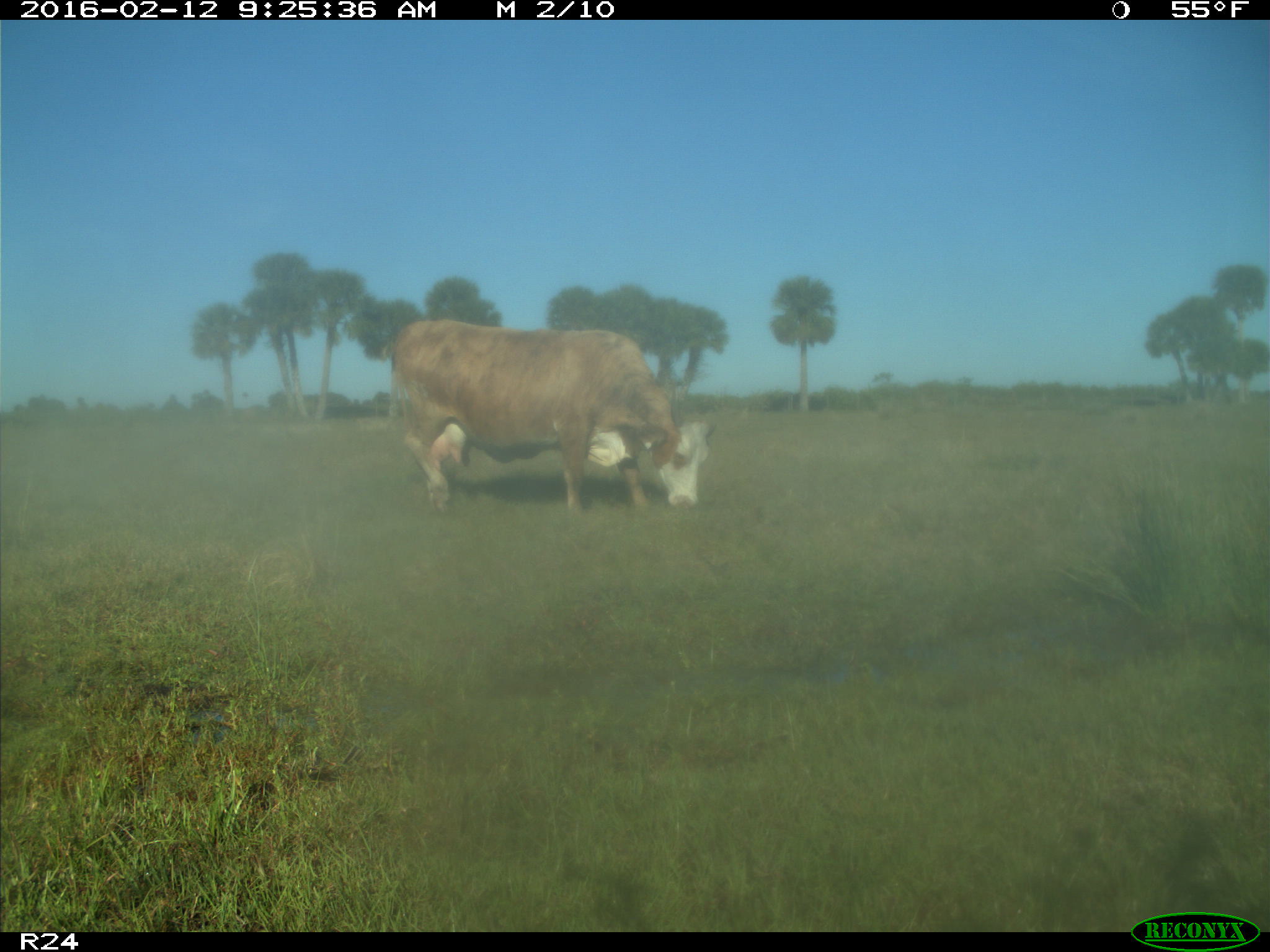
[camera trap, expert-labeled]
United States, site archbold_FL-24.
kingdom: Animalia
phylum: Chordata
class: Mammalia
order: Artiodactyla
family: Bovidae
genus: Bos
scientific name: Bos taurus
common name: domestic cow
Bos taurus (domestic cow).